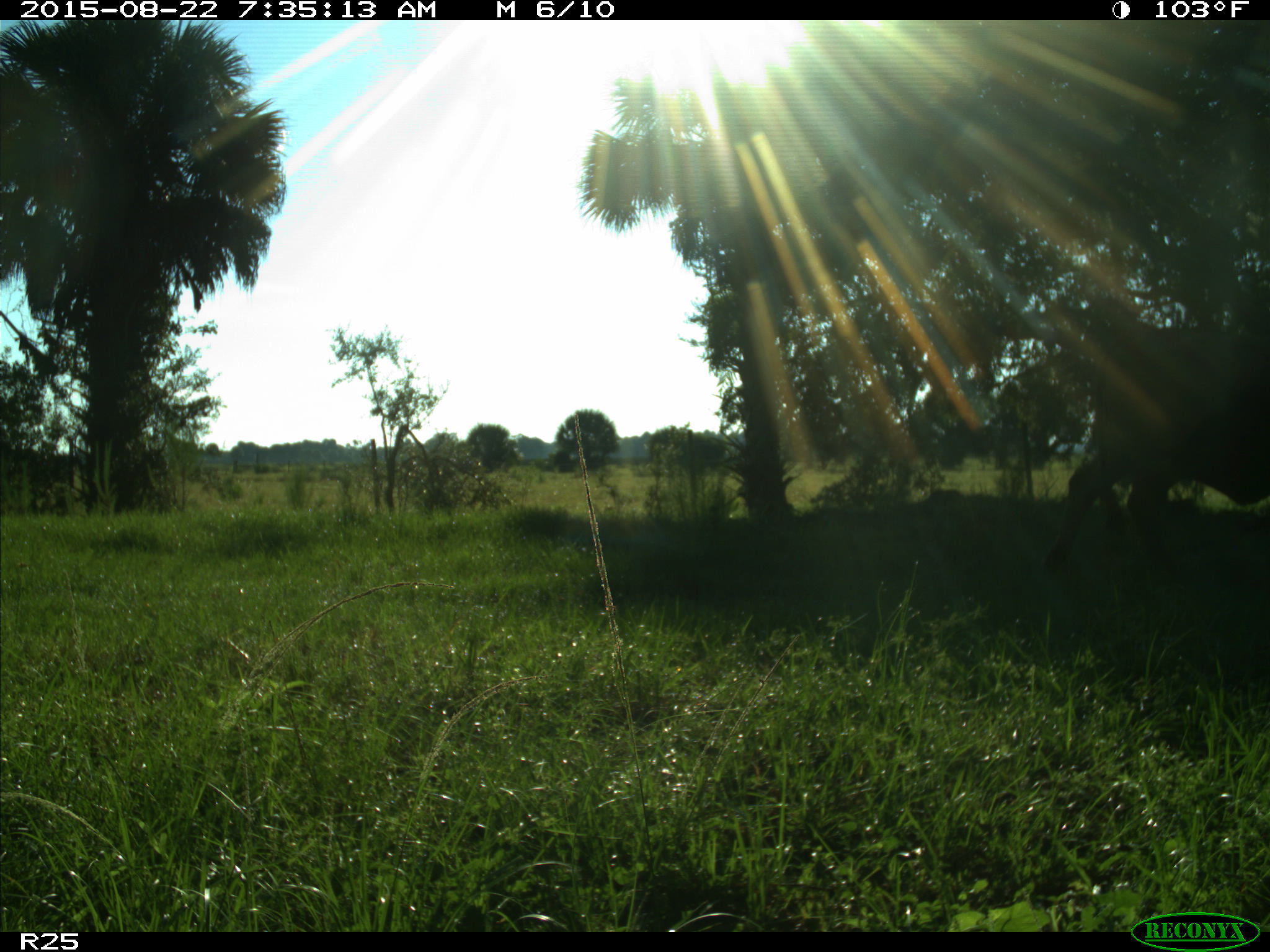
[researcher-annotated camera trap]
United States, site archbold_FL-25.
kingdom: Animalia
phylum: Chordata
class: Mammalia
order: Artiodactyla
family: Bovidae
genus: Bos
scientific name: Bos taurus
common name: domestic cow